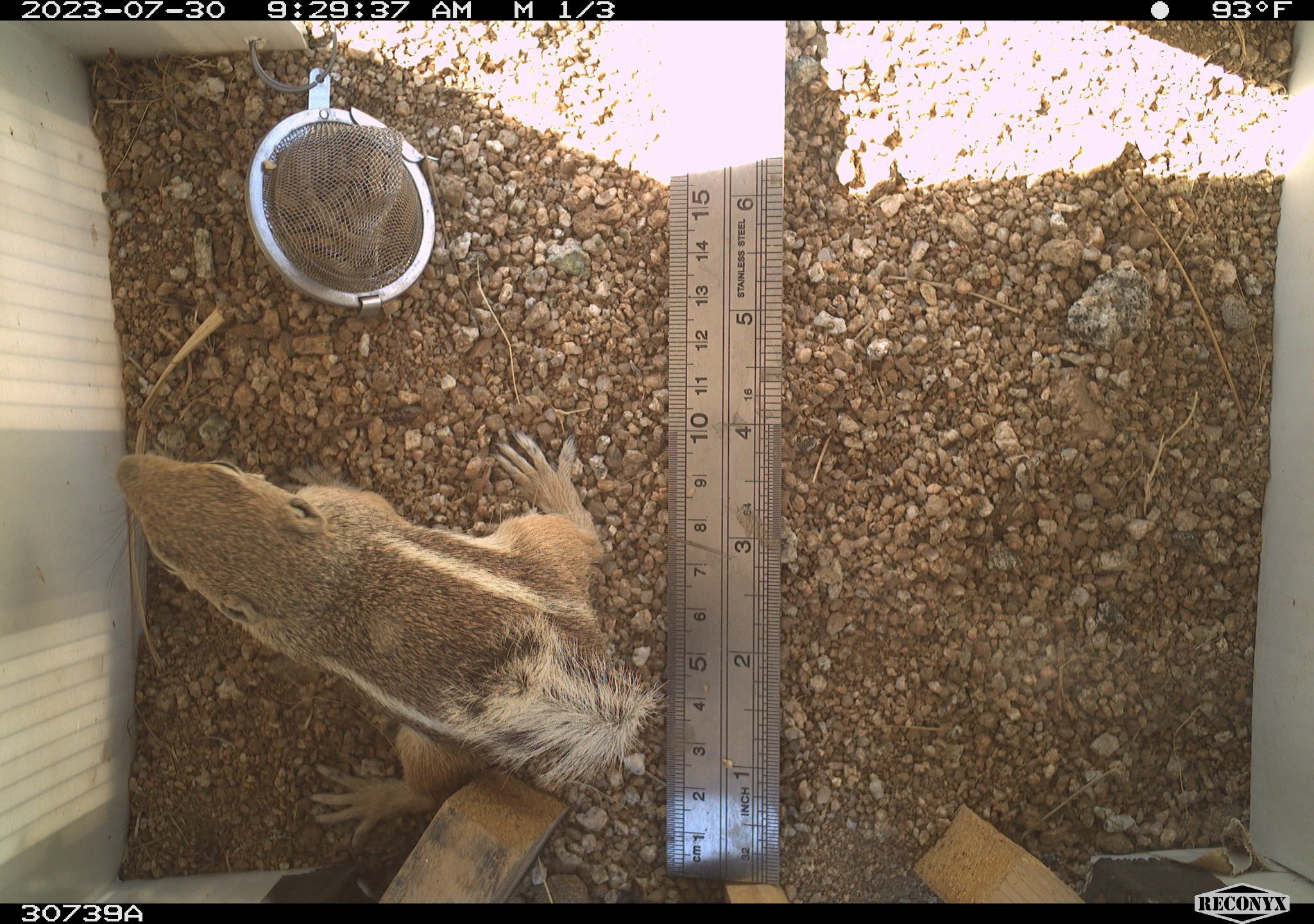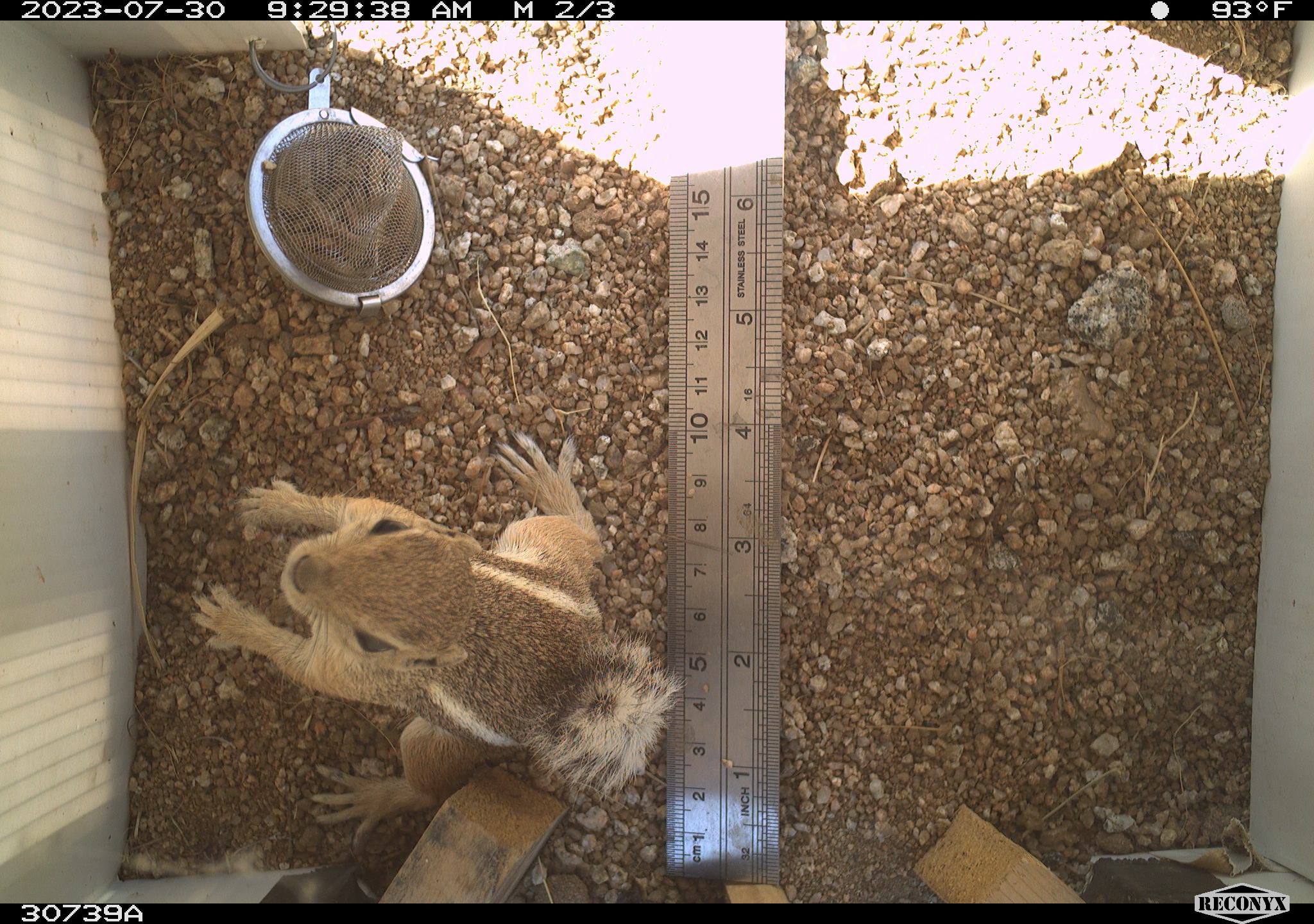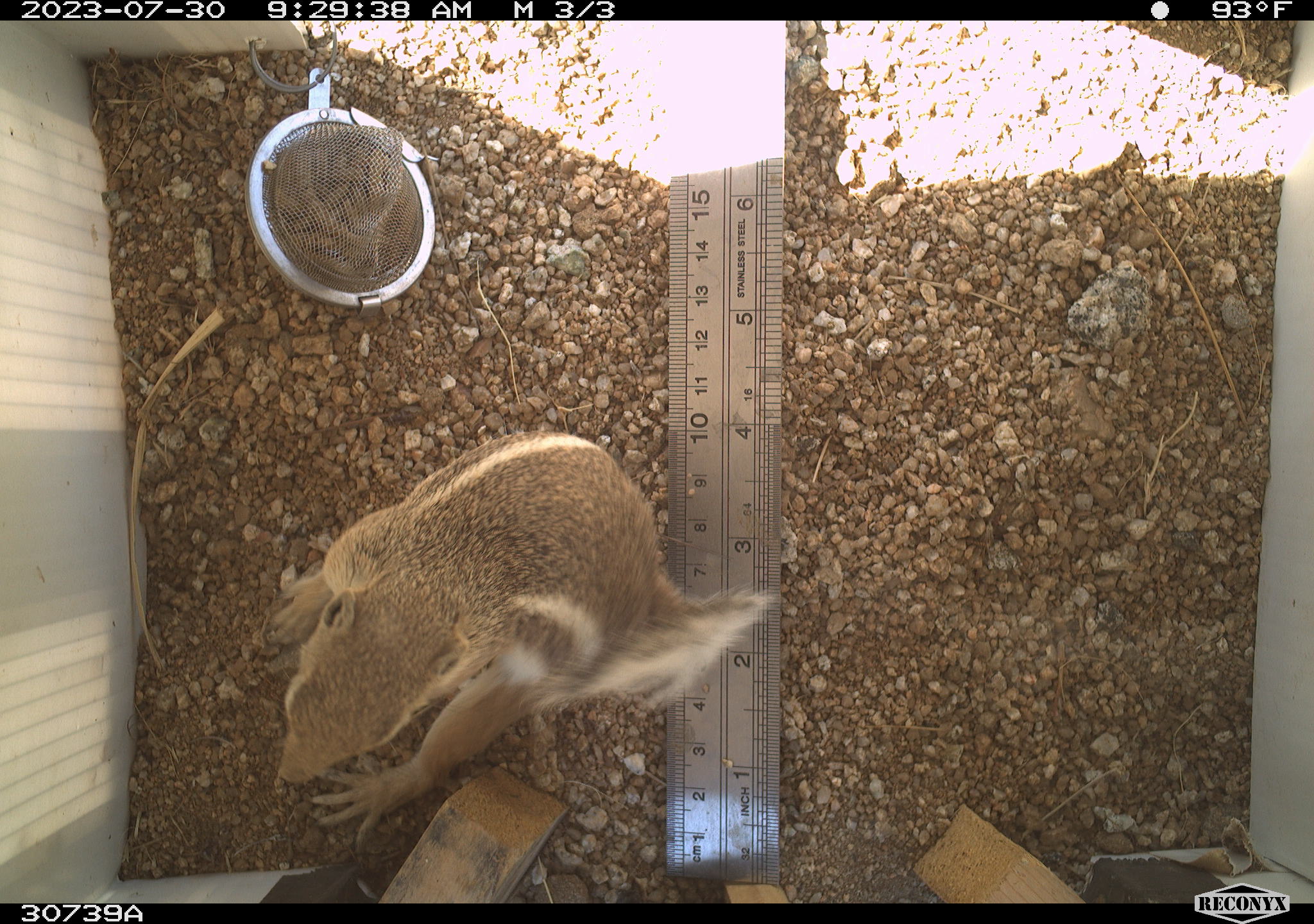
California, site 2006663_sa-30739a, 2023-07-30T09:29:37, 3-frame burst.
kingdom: Animalia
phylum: Chordata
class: Mammalia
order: Rodentia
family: Sciuridae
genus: Ammospermophilus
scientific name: Ammospermophilus leucurus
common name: white-tailed antelope squirrel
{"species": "white-tailed antelope squirrel (Ammospermophilus leucurus)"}